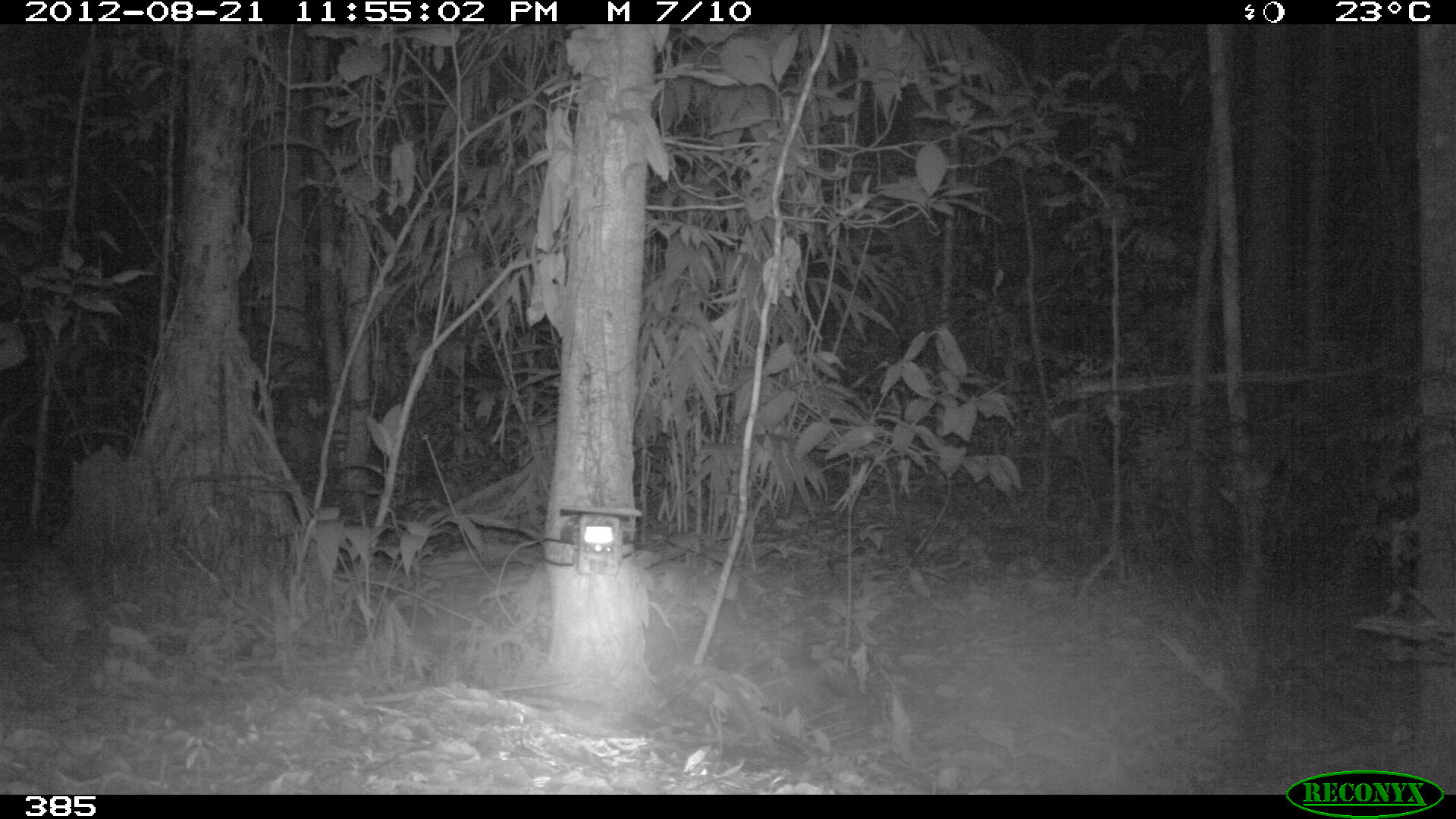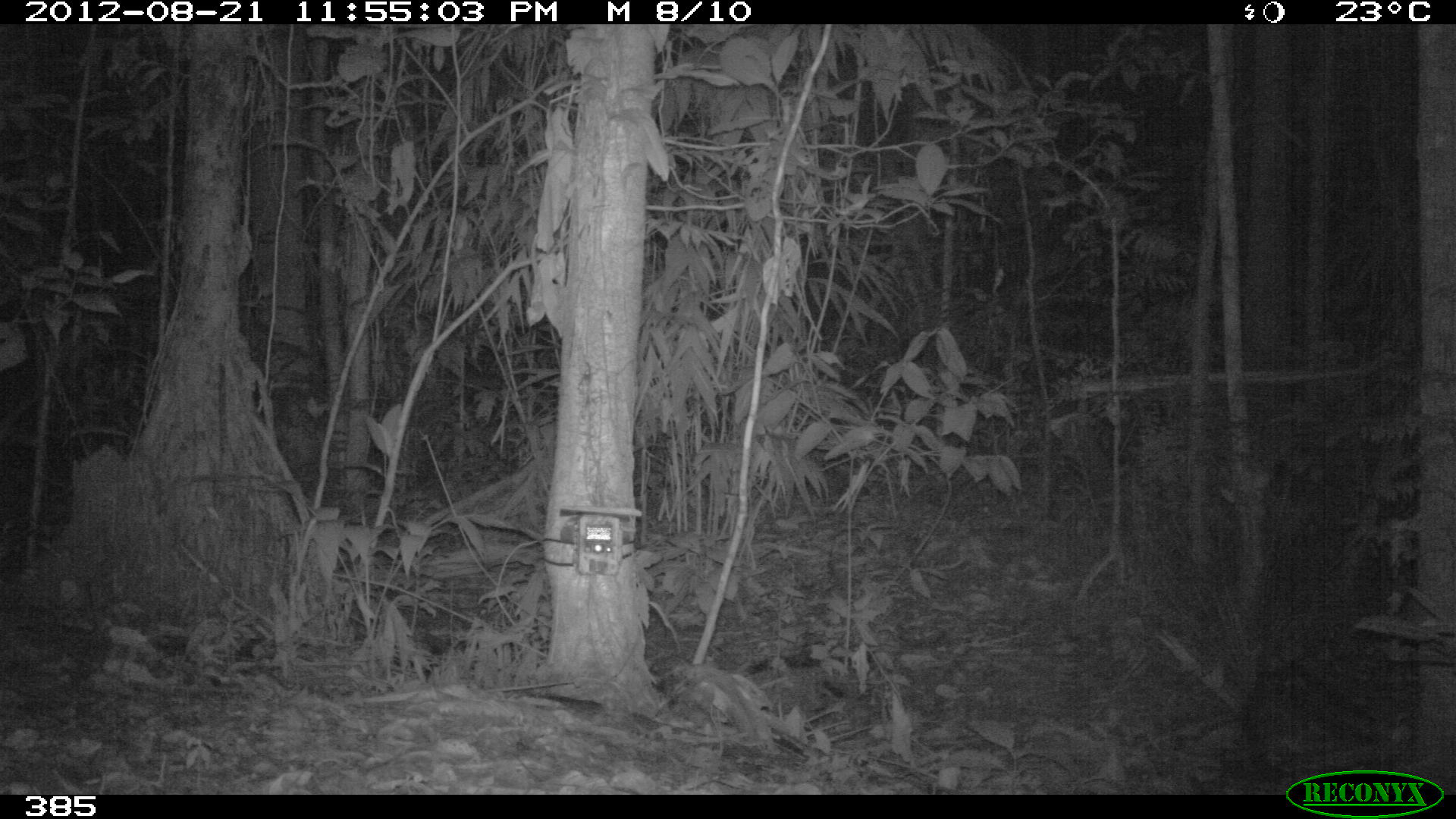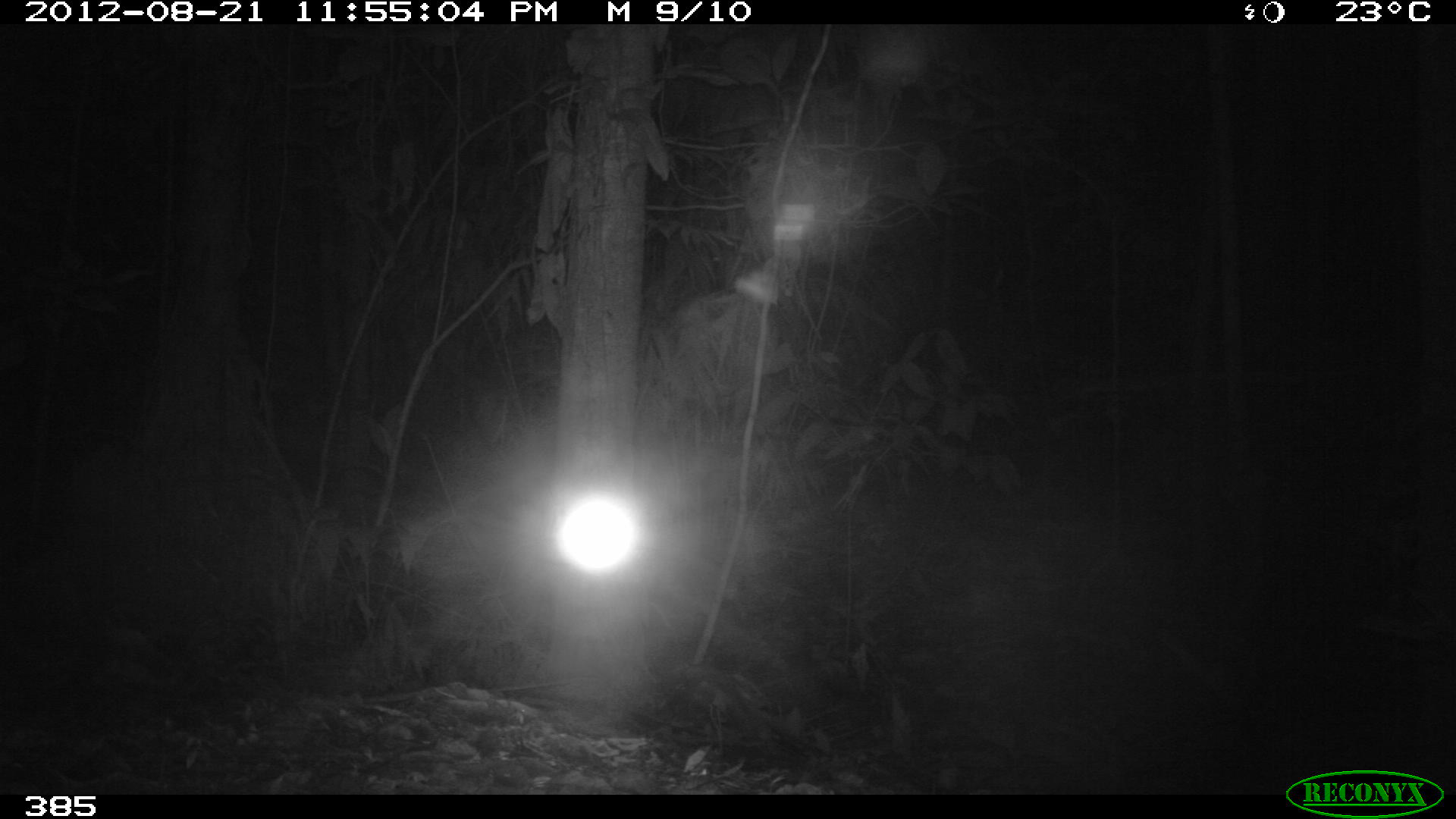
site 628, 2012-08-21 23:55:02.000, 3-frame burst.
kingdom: Animalia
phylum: Chordata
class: Mammalia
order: Rodentia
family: Cuniculidae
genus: Cuniculus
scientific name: Cuniculus paca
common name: spotted paca